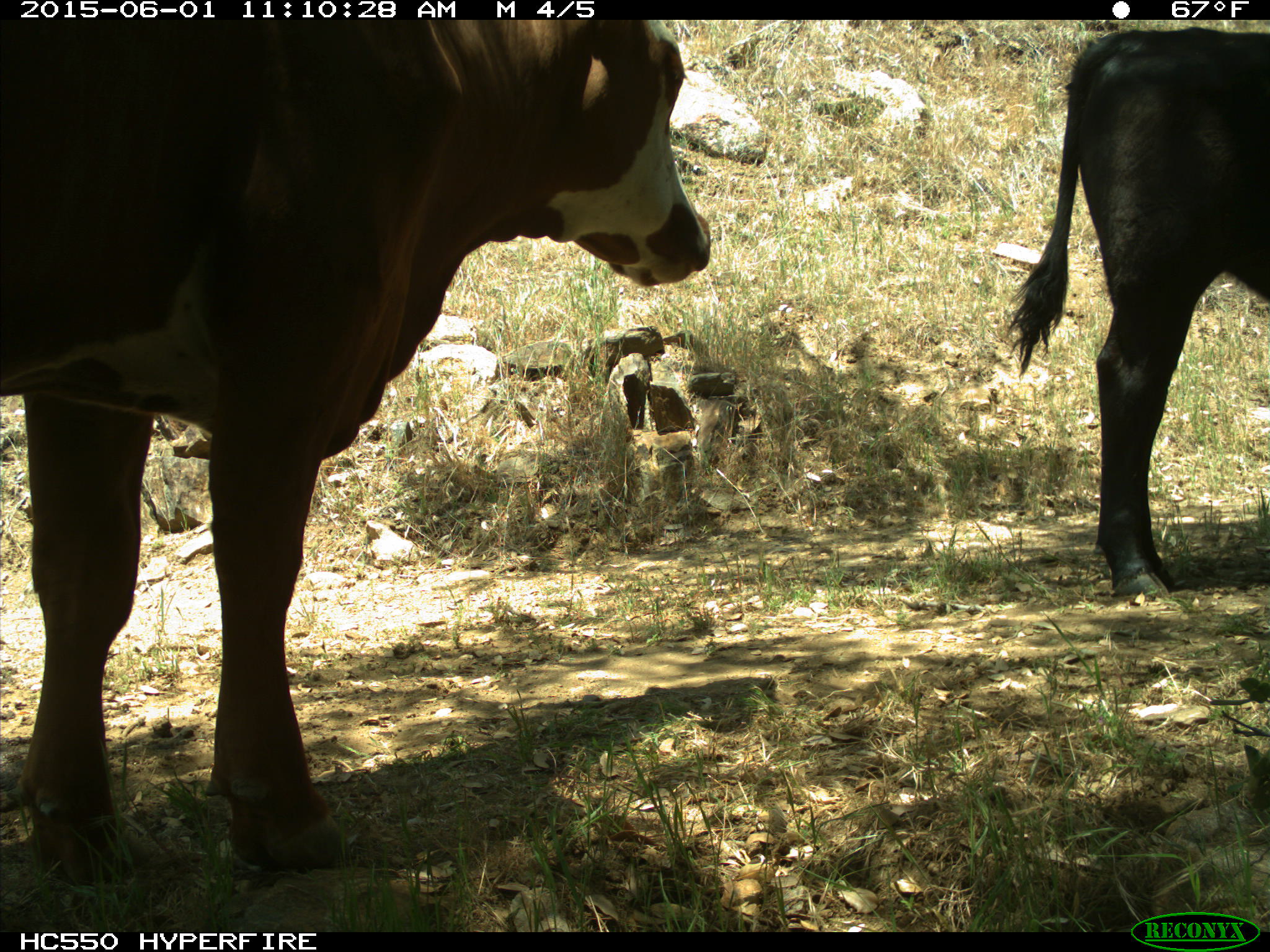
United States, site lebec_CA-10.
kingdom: Animalia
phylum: Chordata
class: Mammalia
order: Artiodactyla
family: Bovidae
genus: Bos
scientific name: Bos taurus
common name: domestic cow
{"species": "Bos taurus (domestic cow)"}